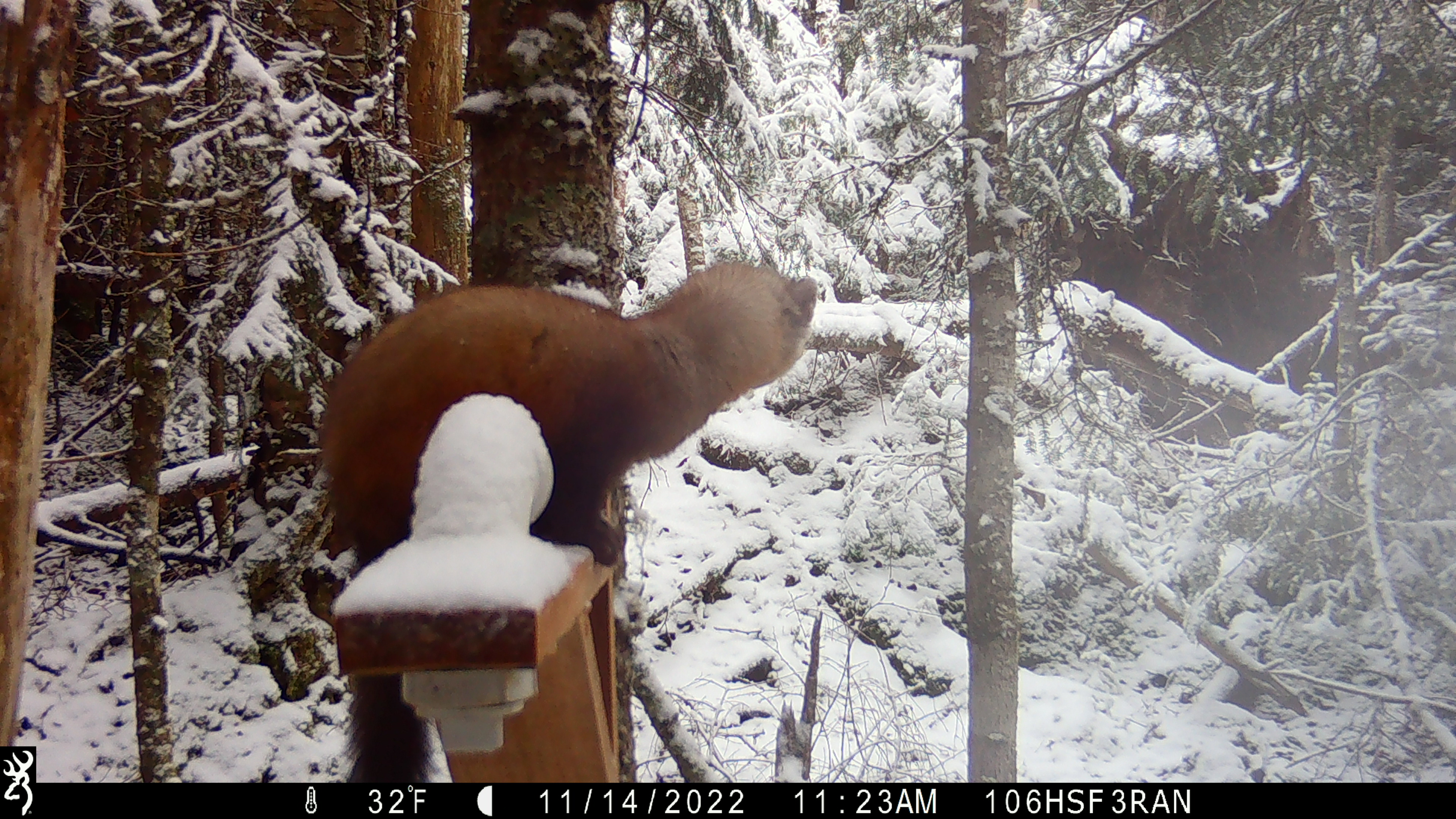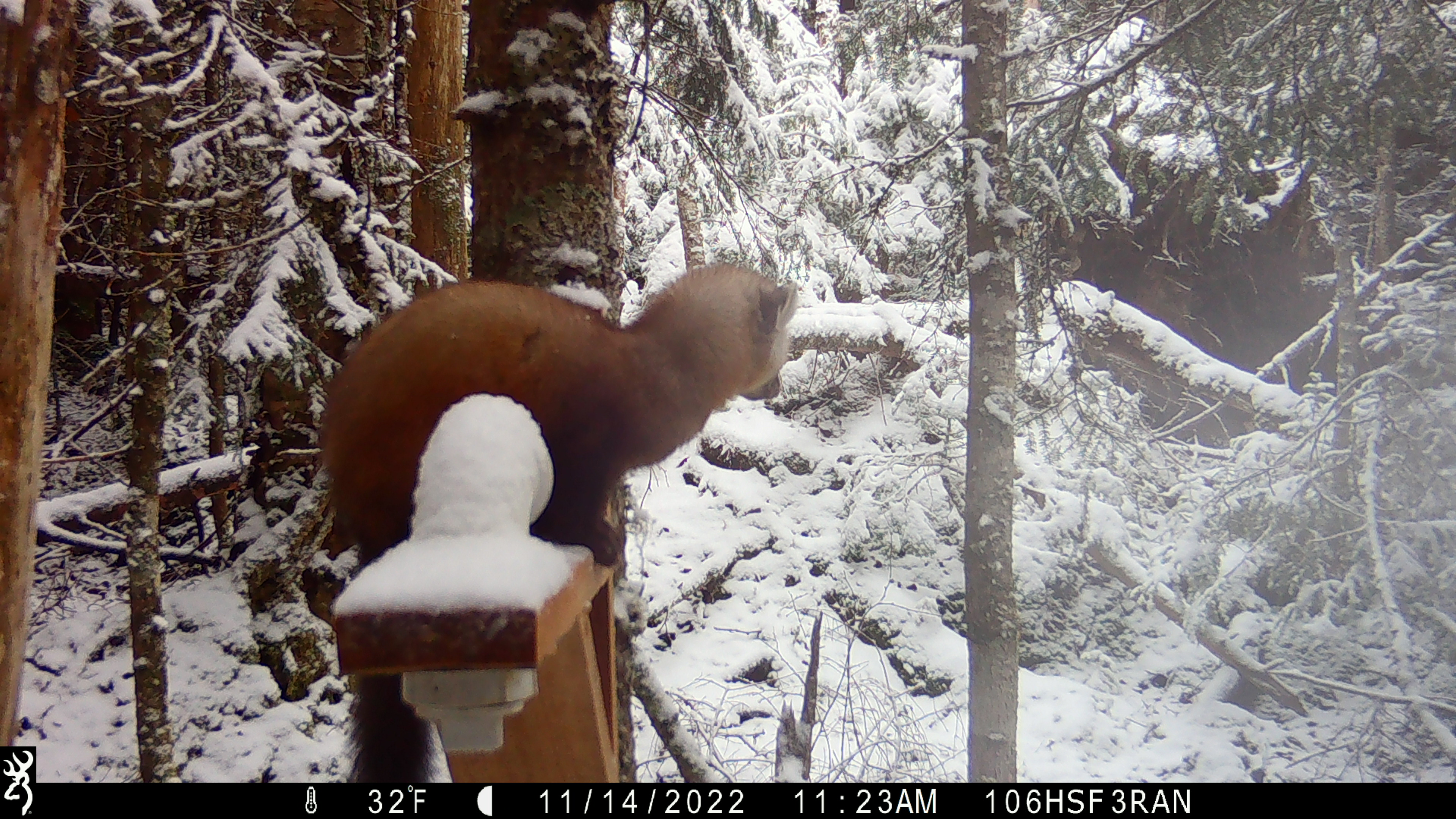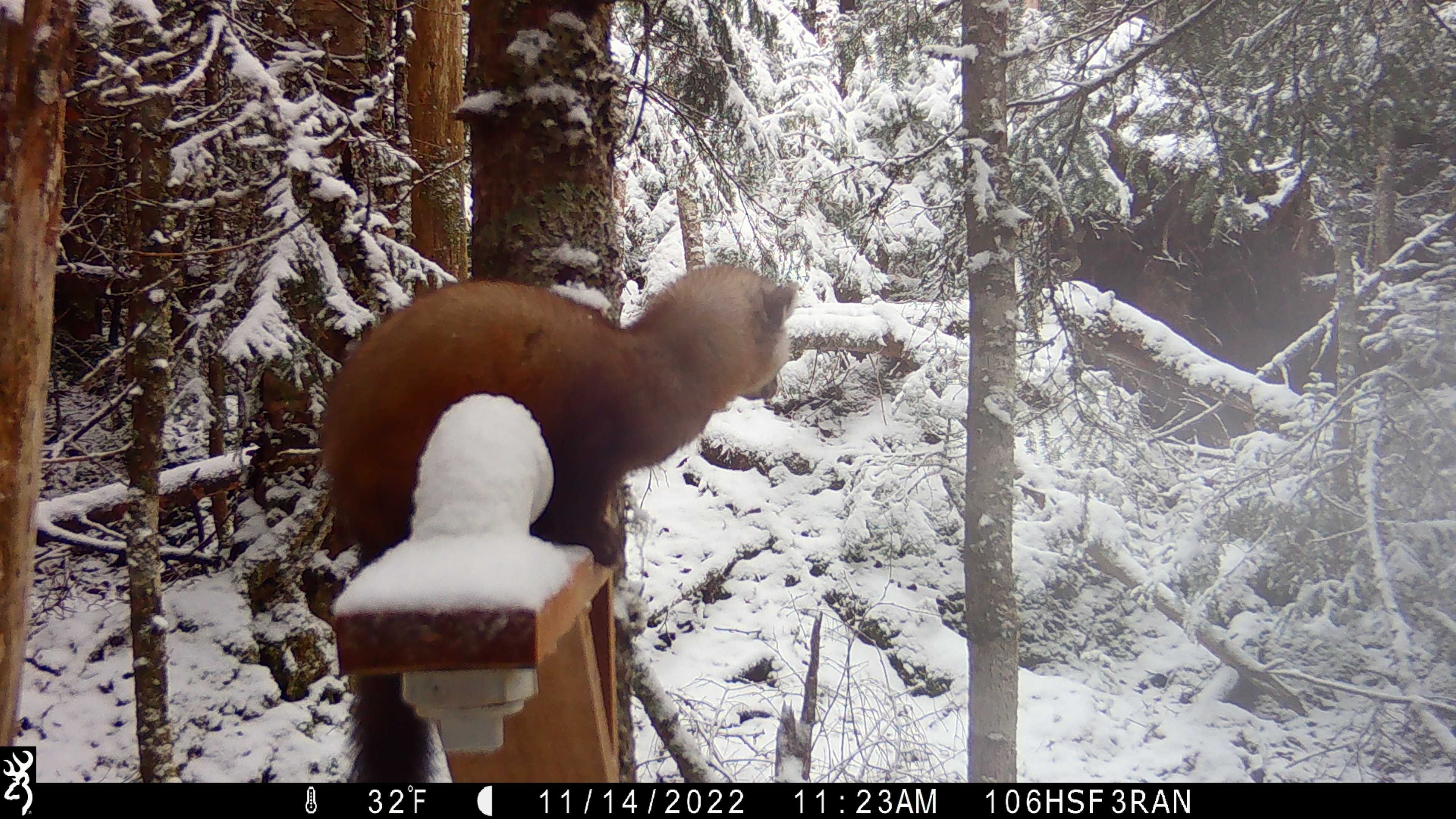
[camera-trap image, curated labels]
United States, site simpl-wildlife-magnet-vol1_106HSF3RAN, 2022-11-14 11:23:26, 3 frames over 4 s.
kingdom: Animalia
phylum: Chordata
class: Mammalia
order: Carnivora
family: Mustelidae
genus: Martes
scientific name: Martes americana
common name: american marten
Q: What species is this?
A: American marten (Martes americana).